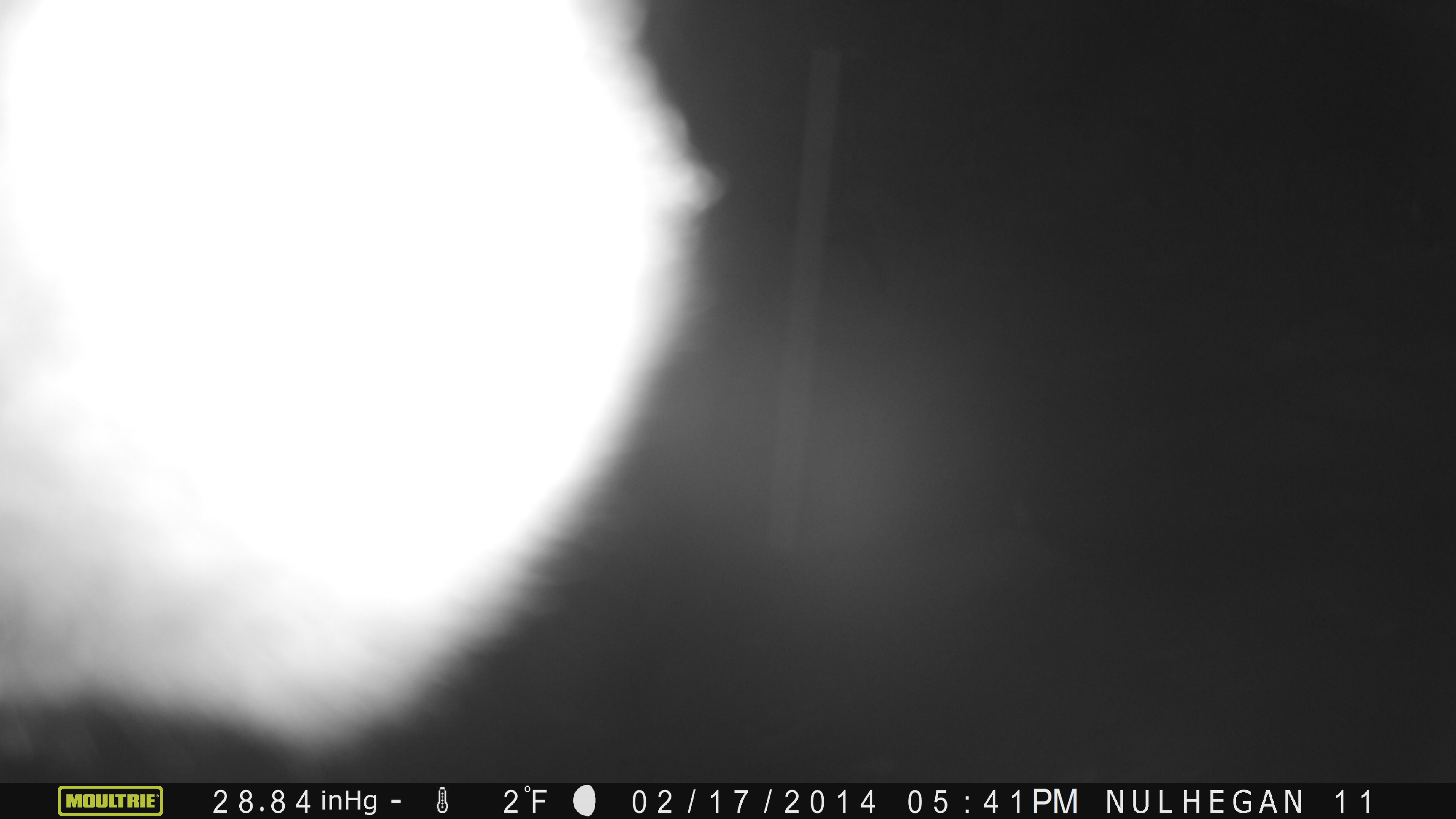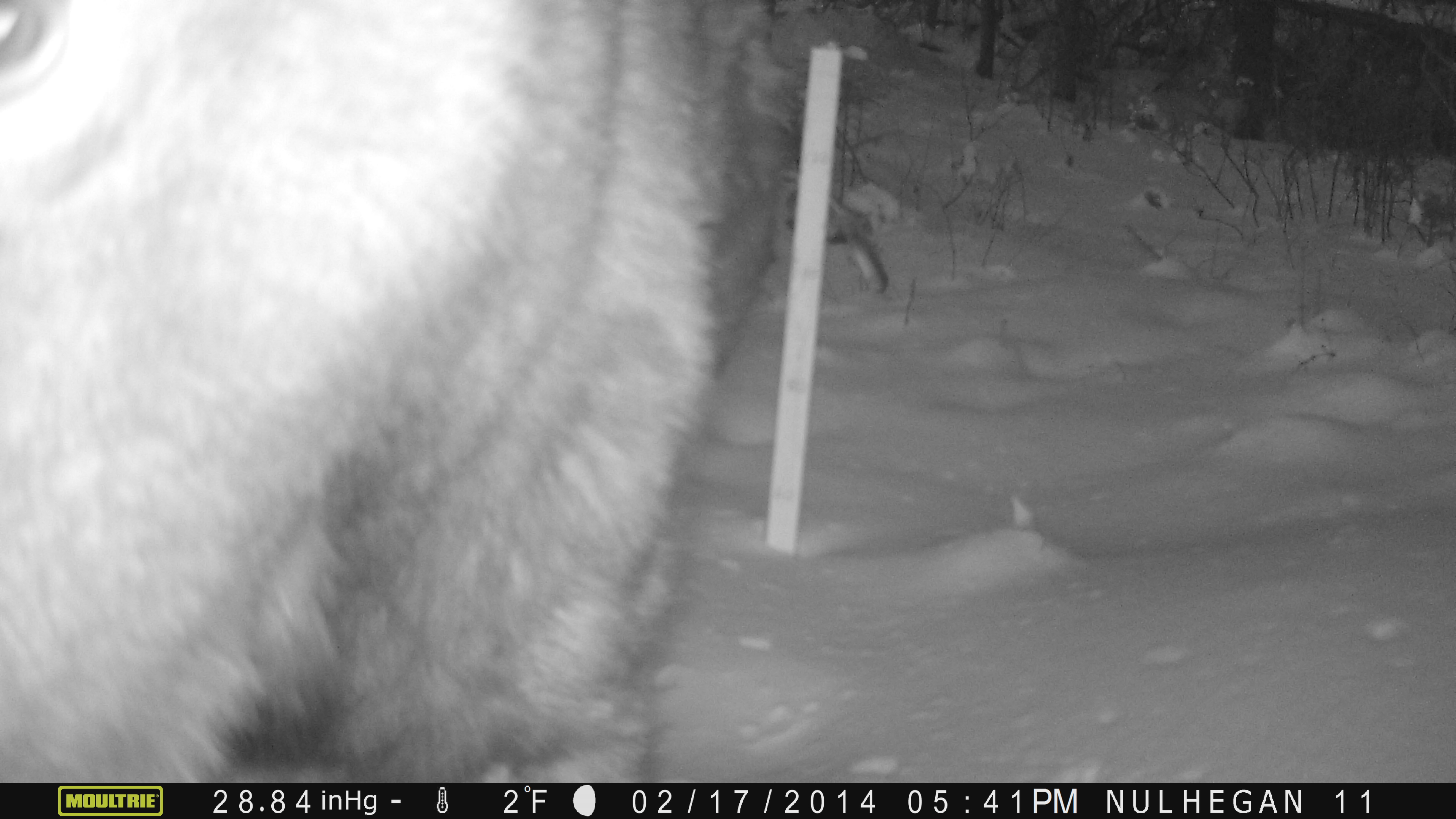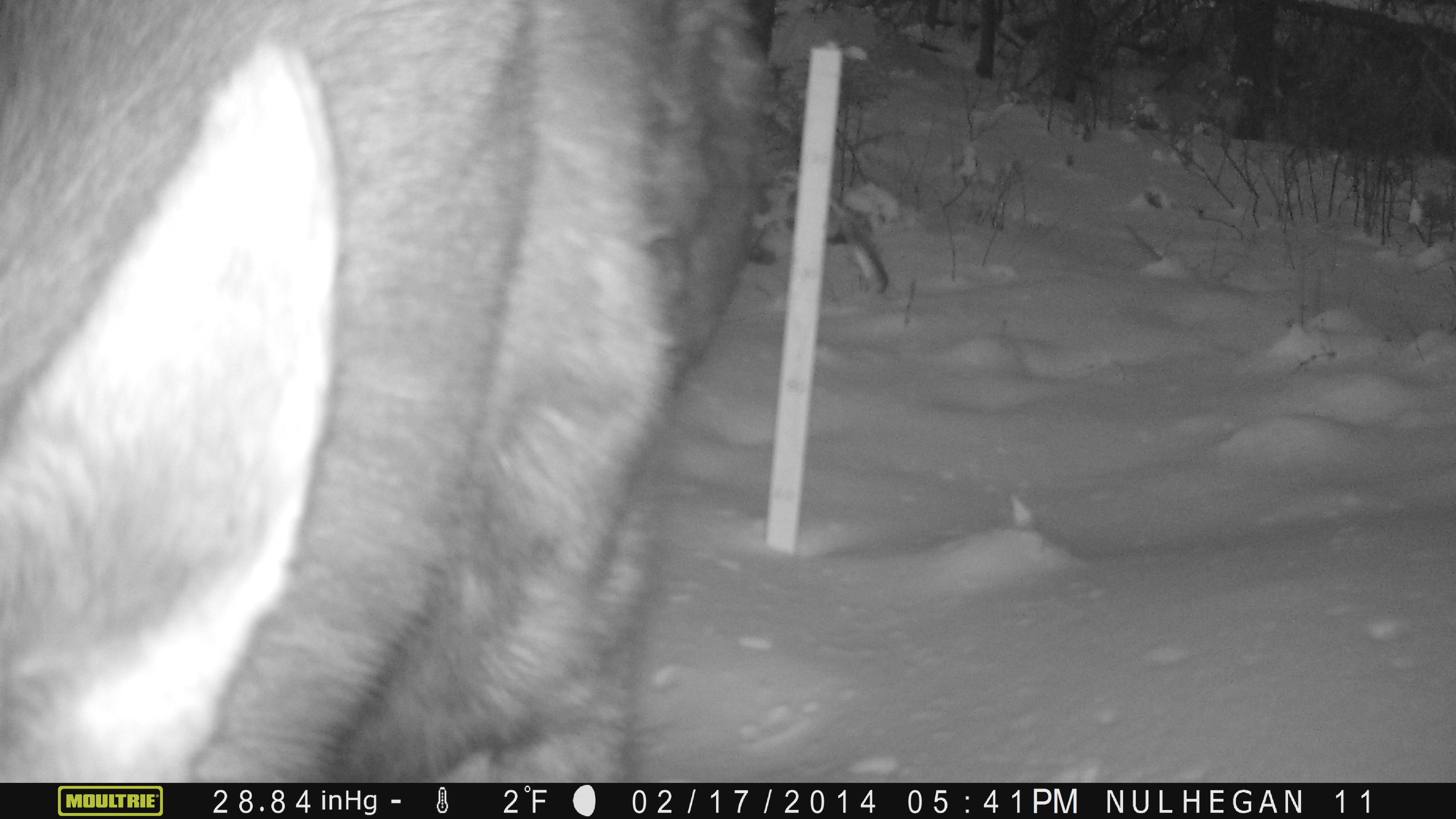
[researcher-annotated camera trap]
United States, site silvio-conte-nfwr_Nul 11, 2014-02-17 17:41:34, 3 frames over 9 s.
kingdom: Animalia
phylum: Chordata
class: Mammalia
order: Artiodactyla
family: Cervidae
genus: Alces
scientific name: Alces alces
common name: moose